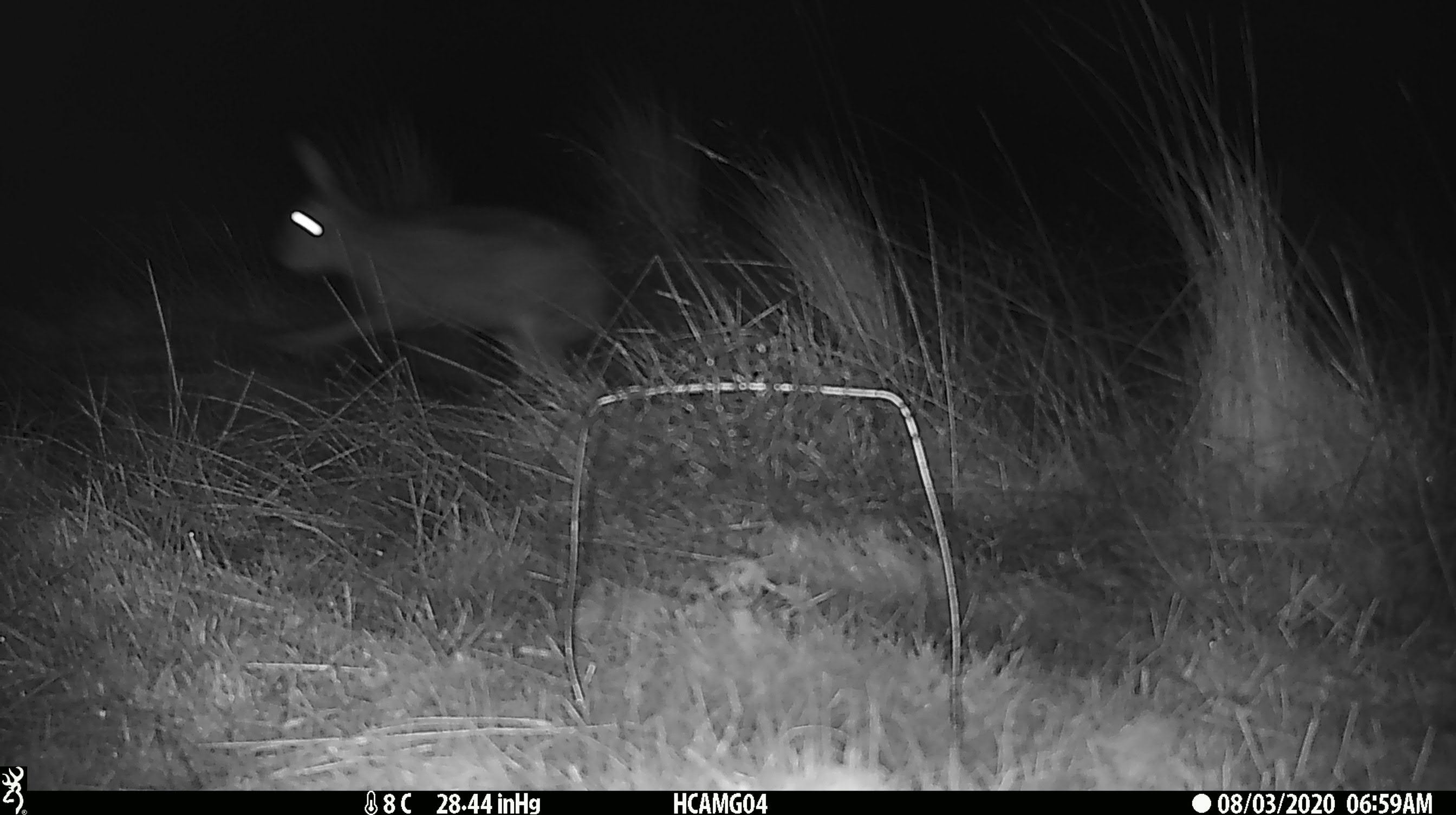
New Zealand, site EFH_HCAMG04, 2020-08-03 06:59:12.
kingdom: Animalia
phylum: Chordata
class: Mammalia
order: Lagomorpha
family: Leporidae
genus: Lepus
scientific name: Lepus europaeus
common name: brown hare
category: hare